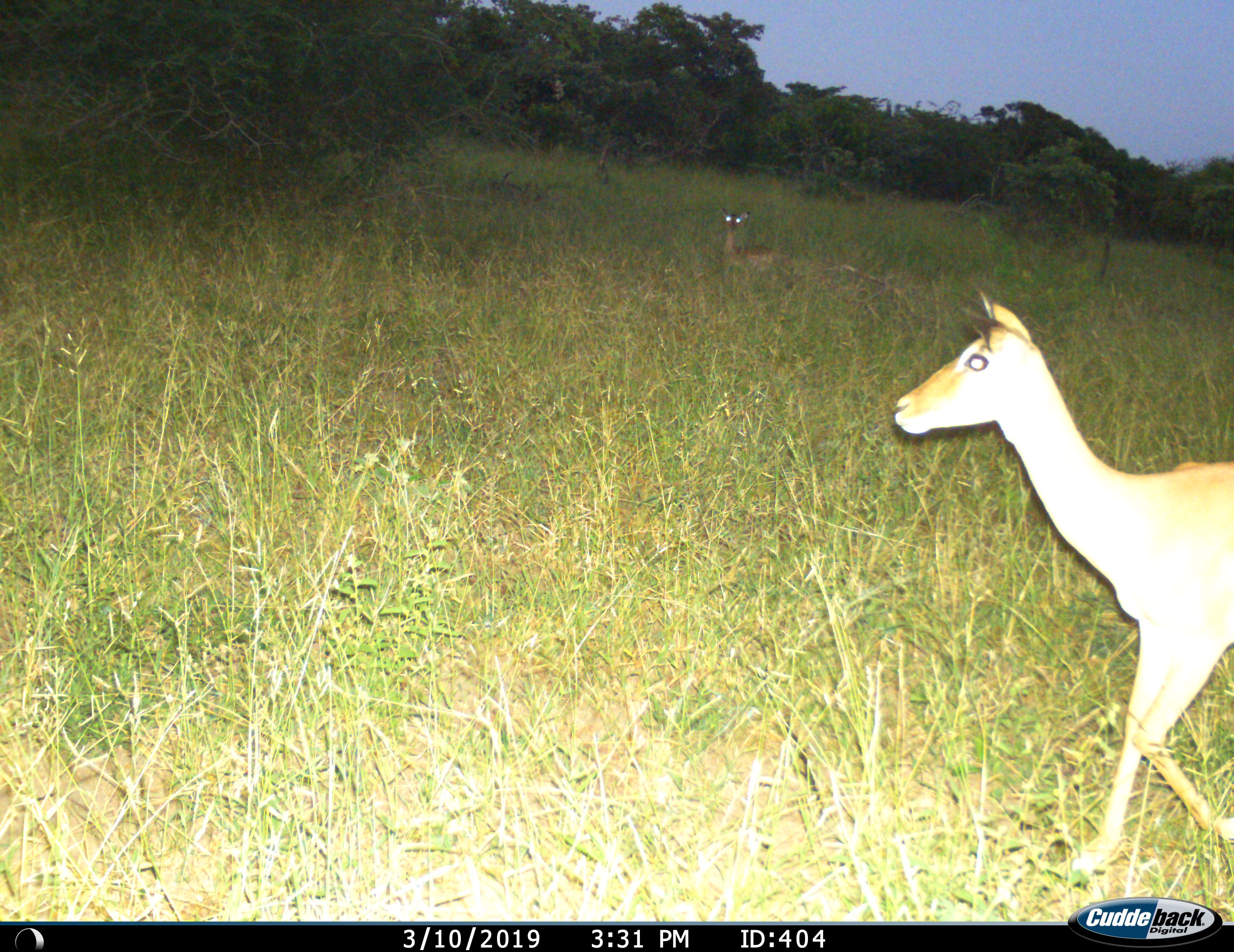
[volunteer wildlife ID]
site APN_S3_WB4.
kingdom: Animalia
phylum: Chordata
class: Mammalia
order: Artiodactyla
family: Bovidae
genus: Aepyceros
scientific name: Aepyceros melampus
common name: impala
Impala (Aepyceros melampus), count 2. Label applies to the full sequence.